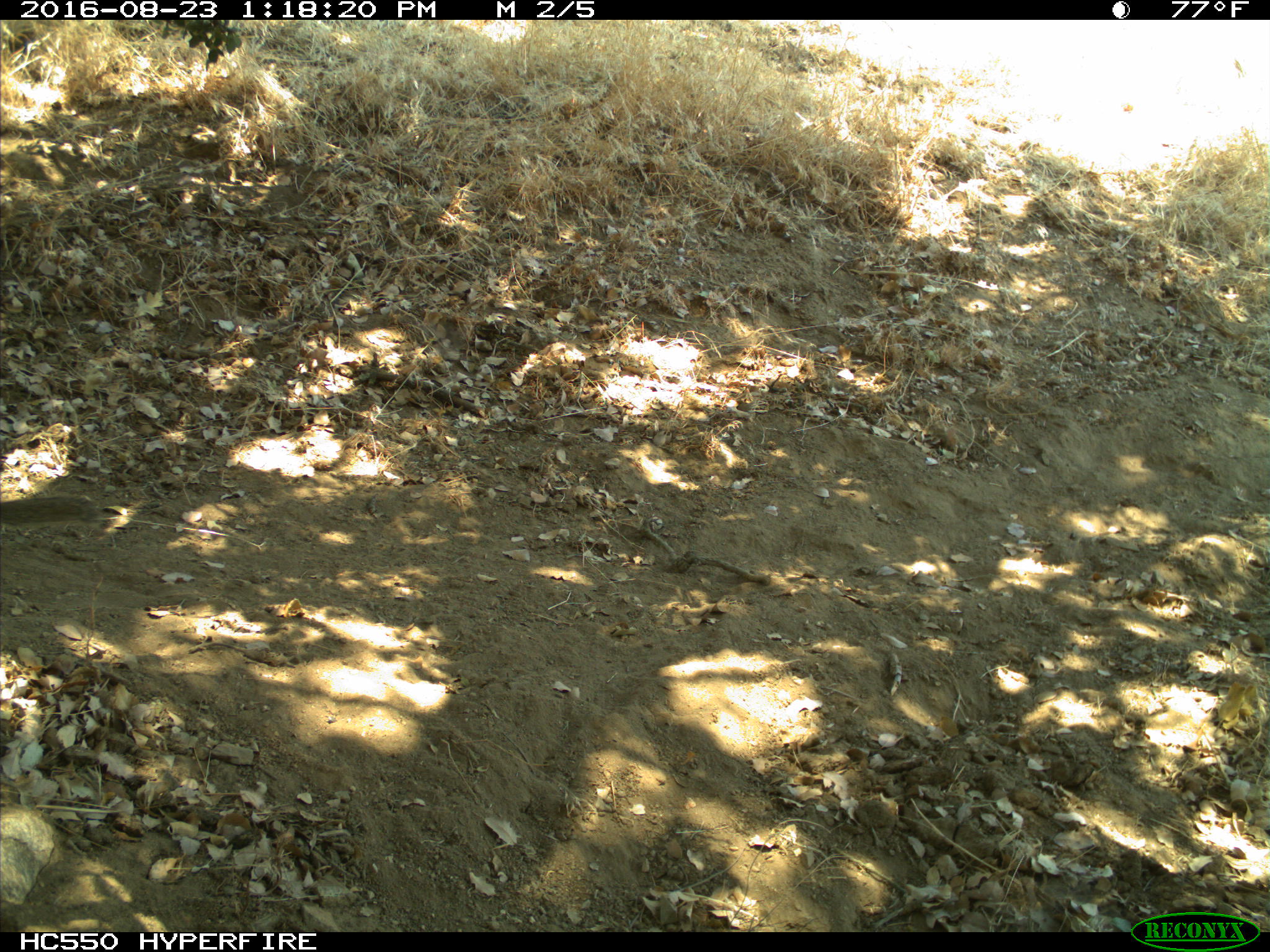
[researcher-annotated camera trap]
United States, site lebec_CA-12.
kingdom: Animalia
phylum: Chordata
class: Mammalia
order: Rodentia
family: Sciuridae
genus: Otospermophilus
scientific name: Otospermophilus beecheyi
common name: california ground squirrel